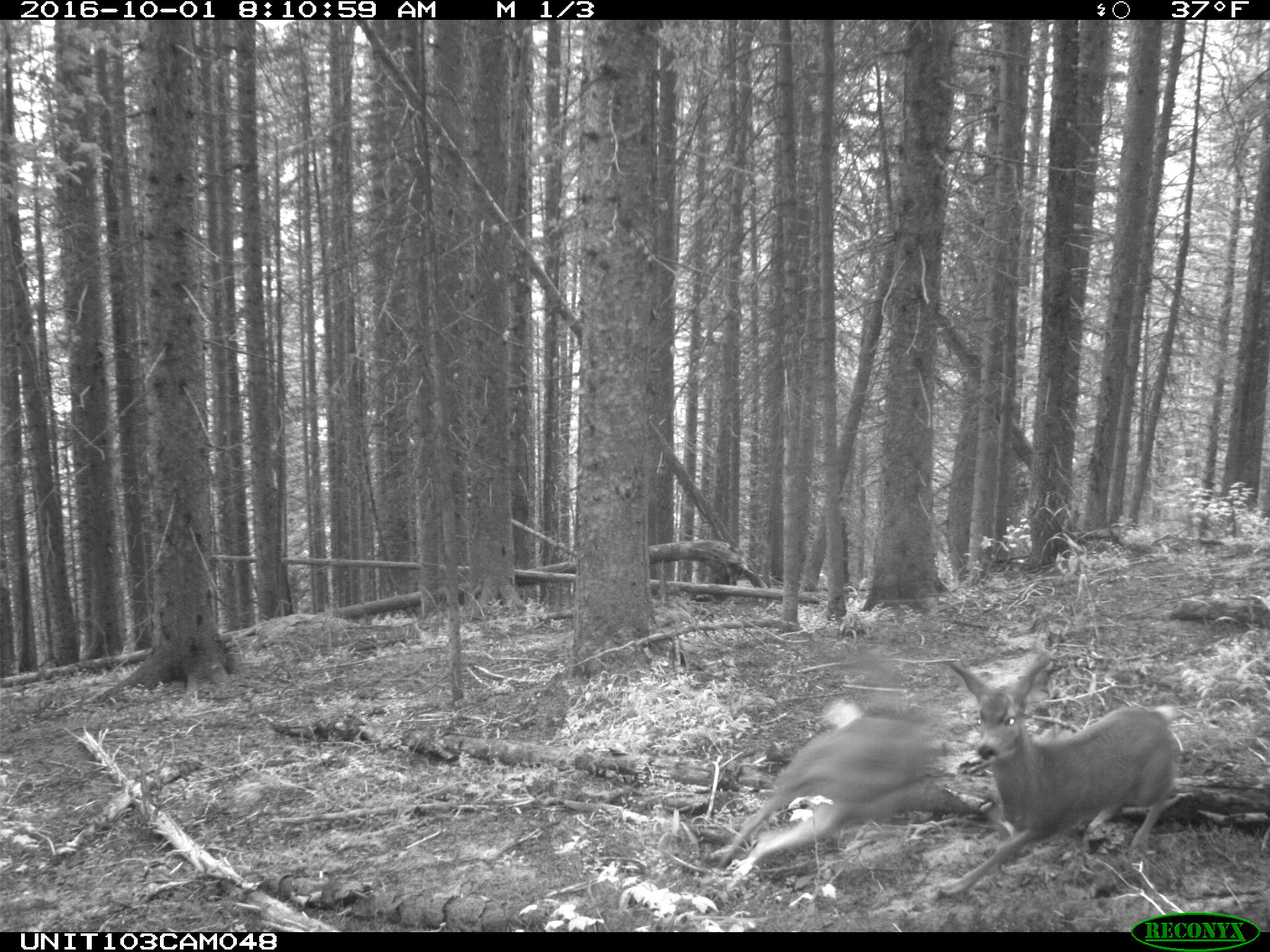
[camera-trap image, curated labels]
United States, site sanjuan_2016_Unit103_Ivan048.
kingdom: Animalia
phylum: Chordata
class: Mammalia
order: Artiodactyla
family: Cervidae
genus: Odocoileus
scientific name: Odocoileus hemionus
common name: mule deer